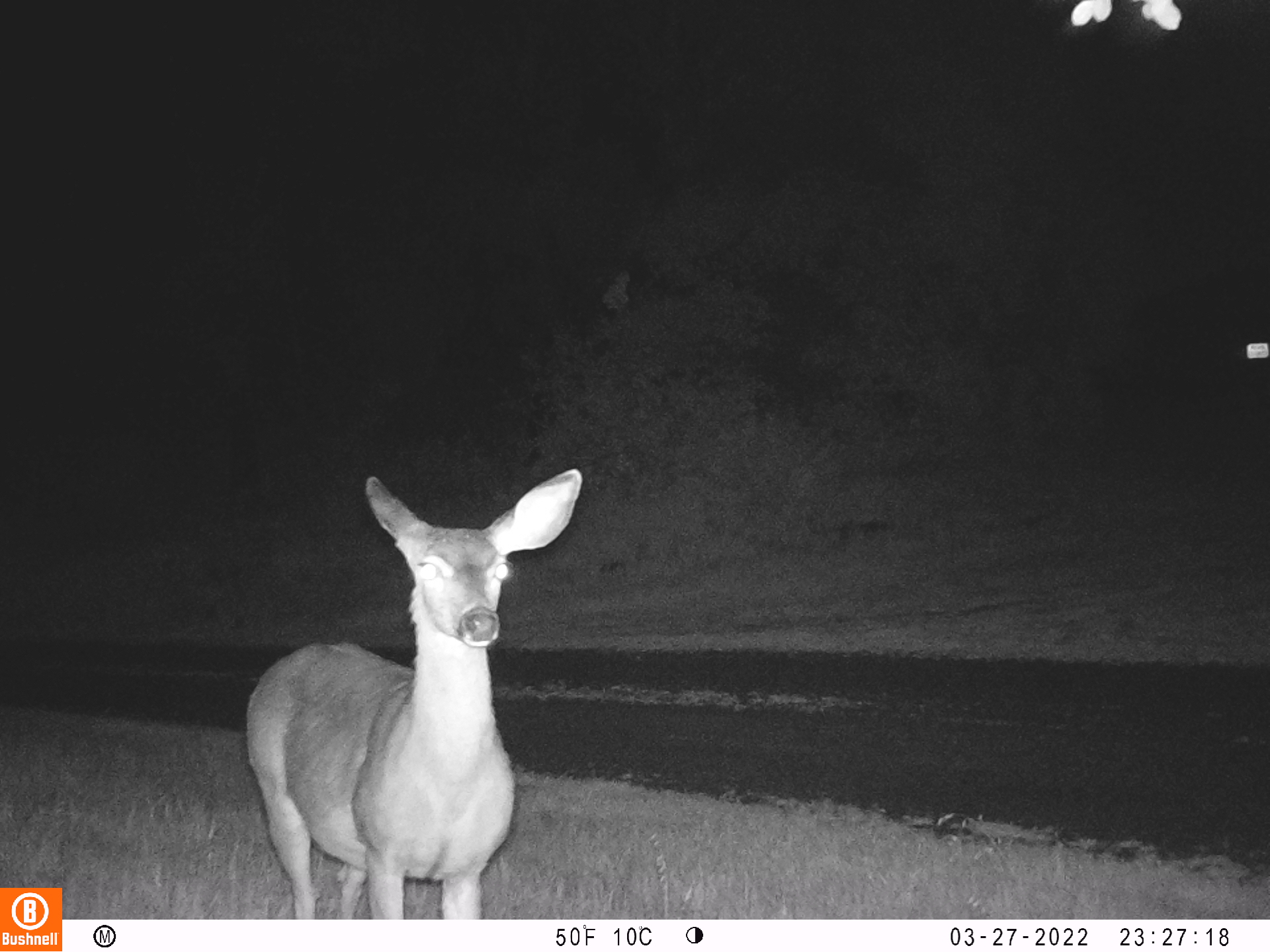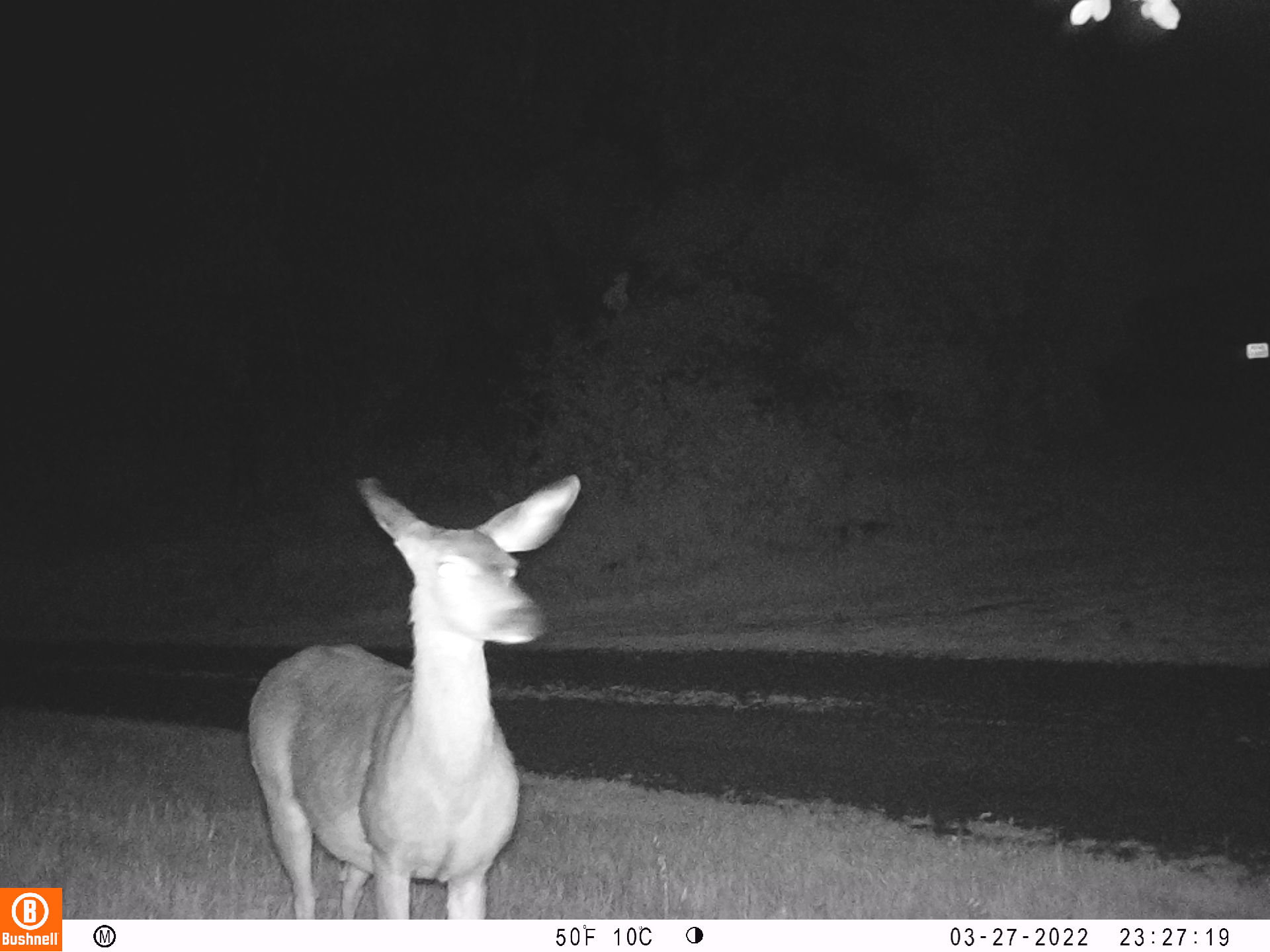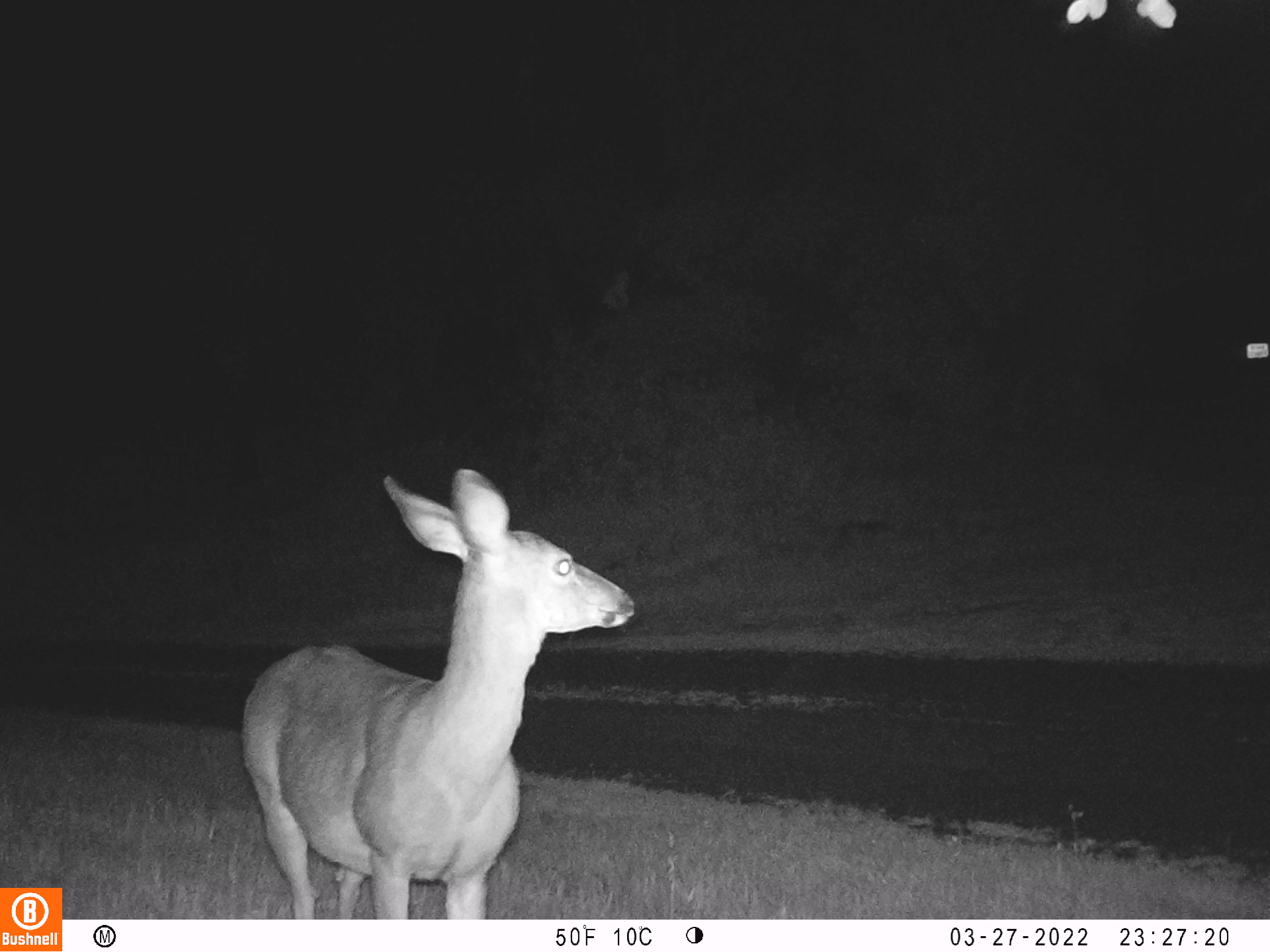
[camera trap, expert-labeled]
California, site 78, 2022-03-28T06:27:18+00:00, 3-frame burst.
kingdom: Animalia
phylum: Chordata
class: Mammalia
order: Artiodactyla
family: Cervidae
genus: Odocoileus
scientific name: Odocoileus hemionus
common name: mule deer